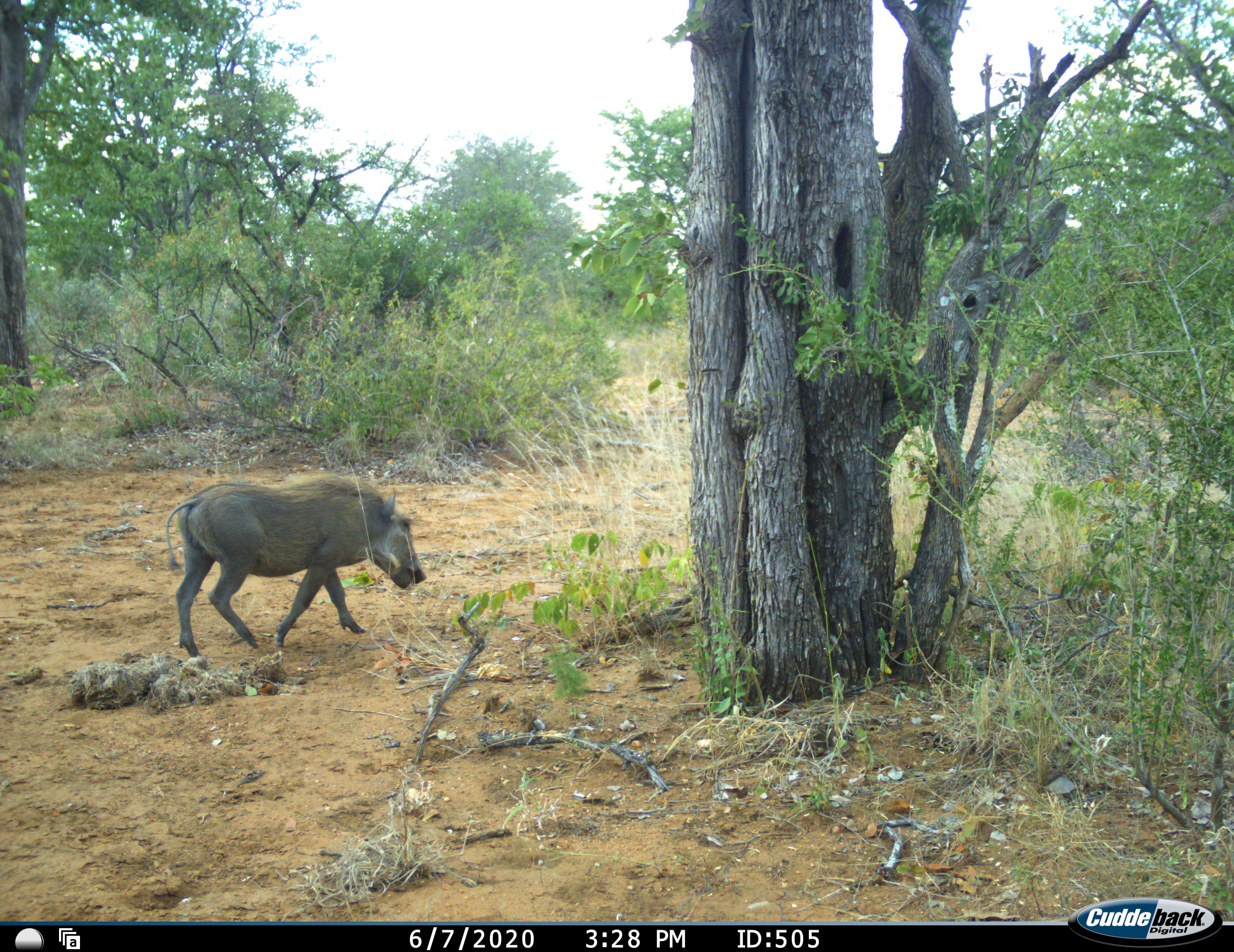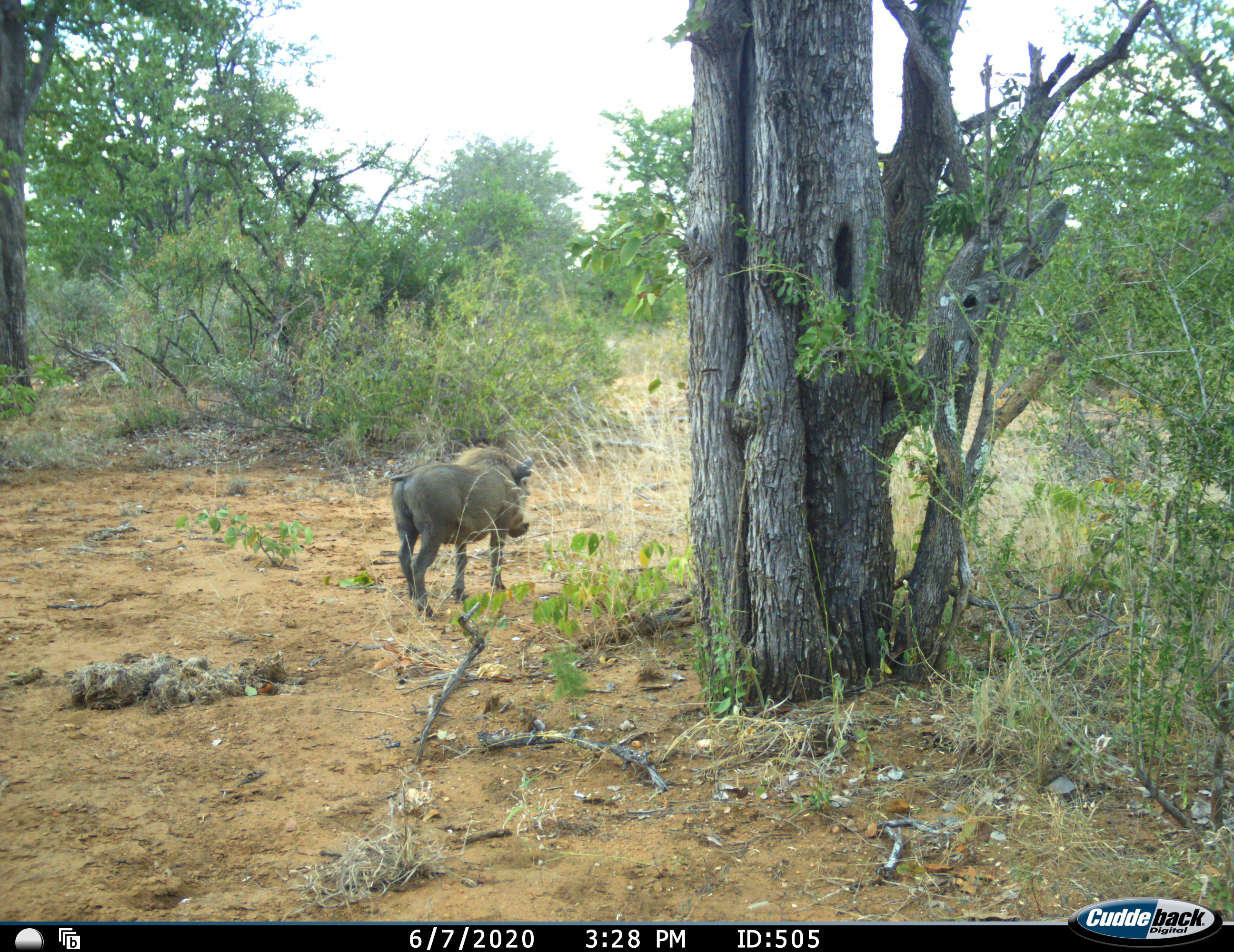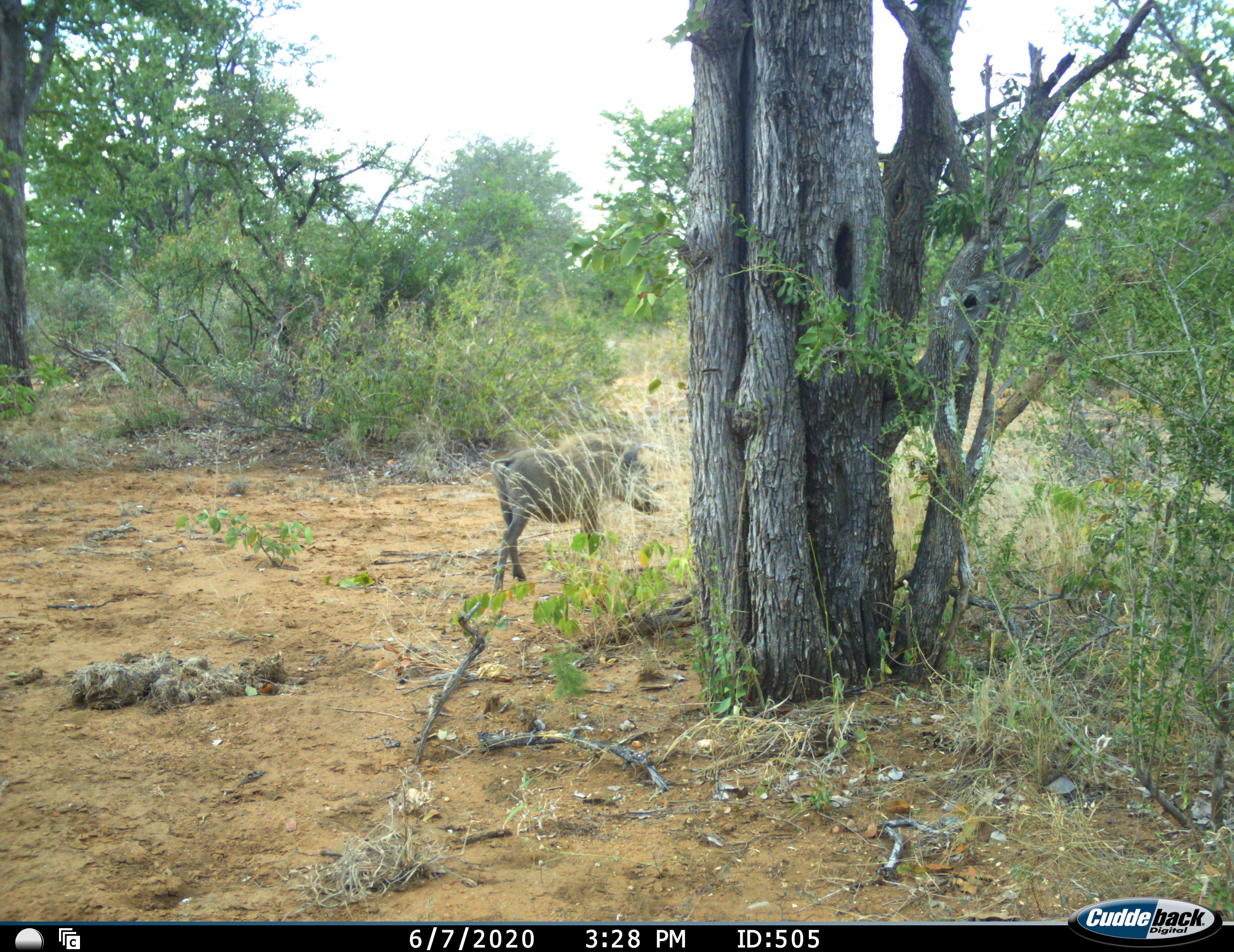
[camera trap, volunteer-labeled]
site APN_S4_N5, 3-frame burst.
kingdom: Animalia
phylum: Chordata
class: Mammalia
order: Artiodactyla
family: Suidae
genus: Phacochoerus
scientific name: Phacochoerus africanus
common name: warthog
Warthog (Phacochoerus africanus), count 1. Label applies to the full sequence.